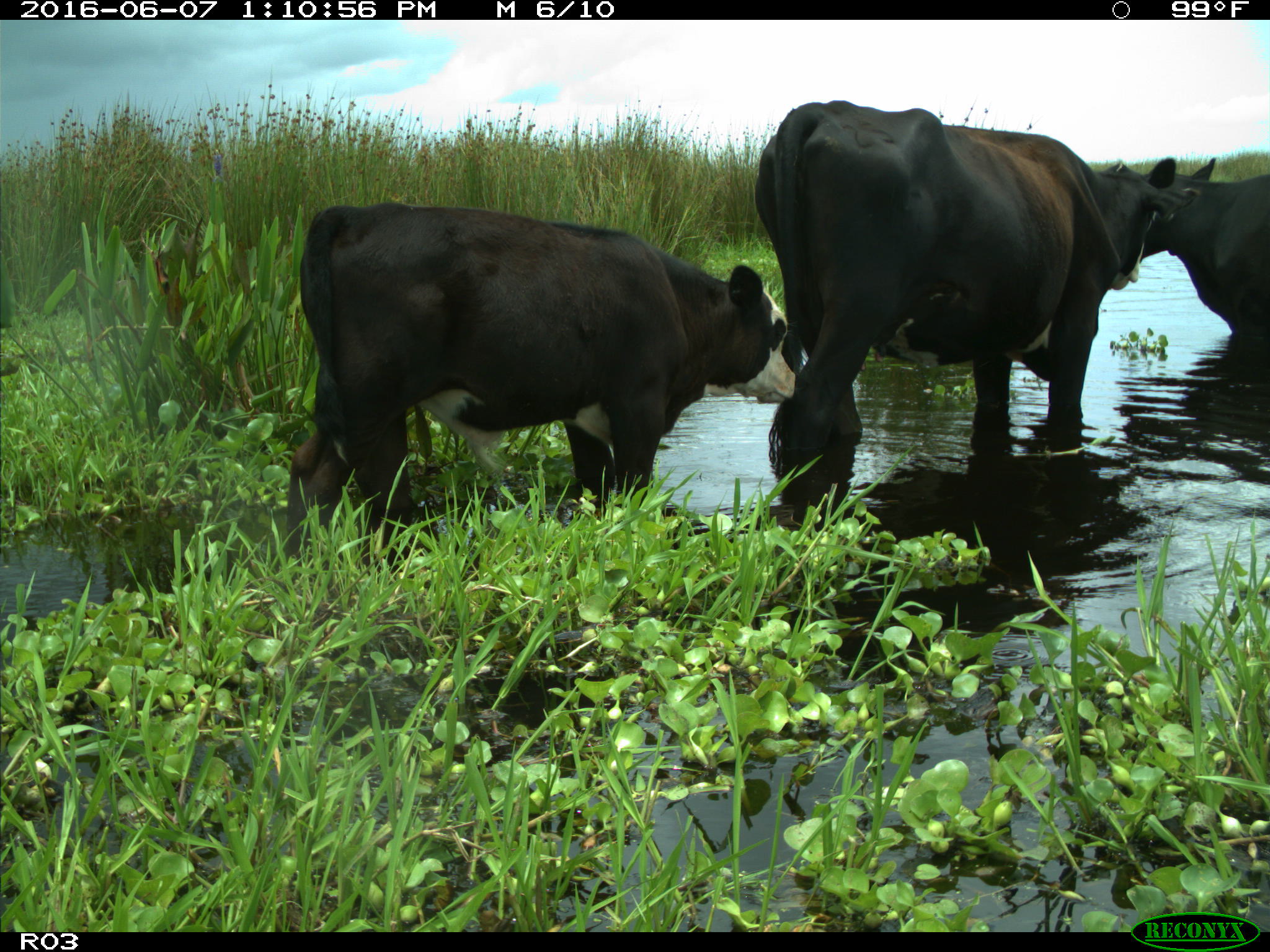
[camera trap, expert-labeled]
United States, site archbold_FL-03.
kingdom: Animalia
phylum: Chordata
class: Mammalia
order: Artiodactyla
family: Bovidae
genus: Bos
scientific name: Bos taurus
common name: domestic cow